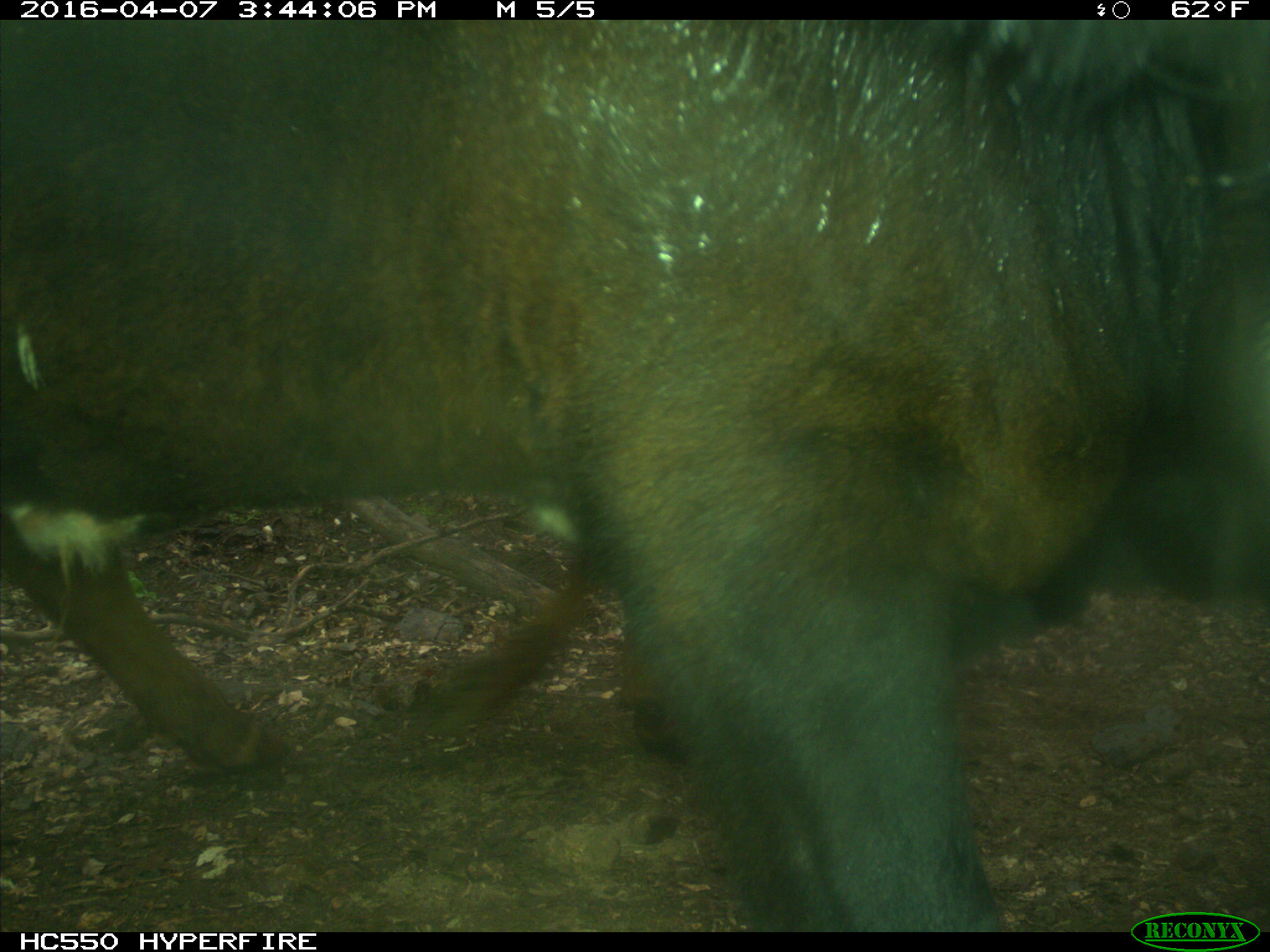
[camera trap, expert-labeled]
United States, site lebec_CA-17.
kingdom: Animalia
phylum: Chordata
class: Mammalia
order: Artiodactyla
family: Bovidae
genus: Bos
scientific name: Bos taurus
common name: domestic cow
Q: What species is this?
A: Bos taurus (domestic cow).